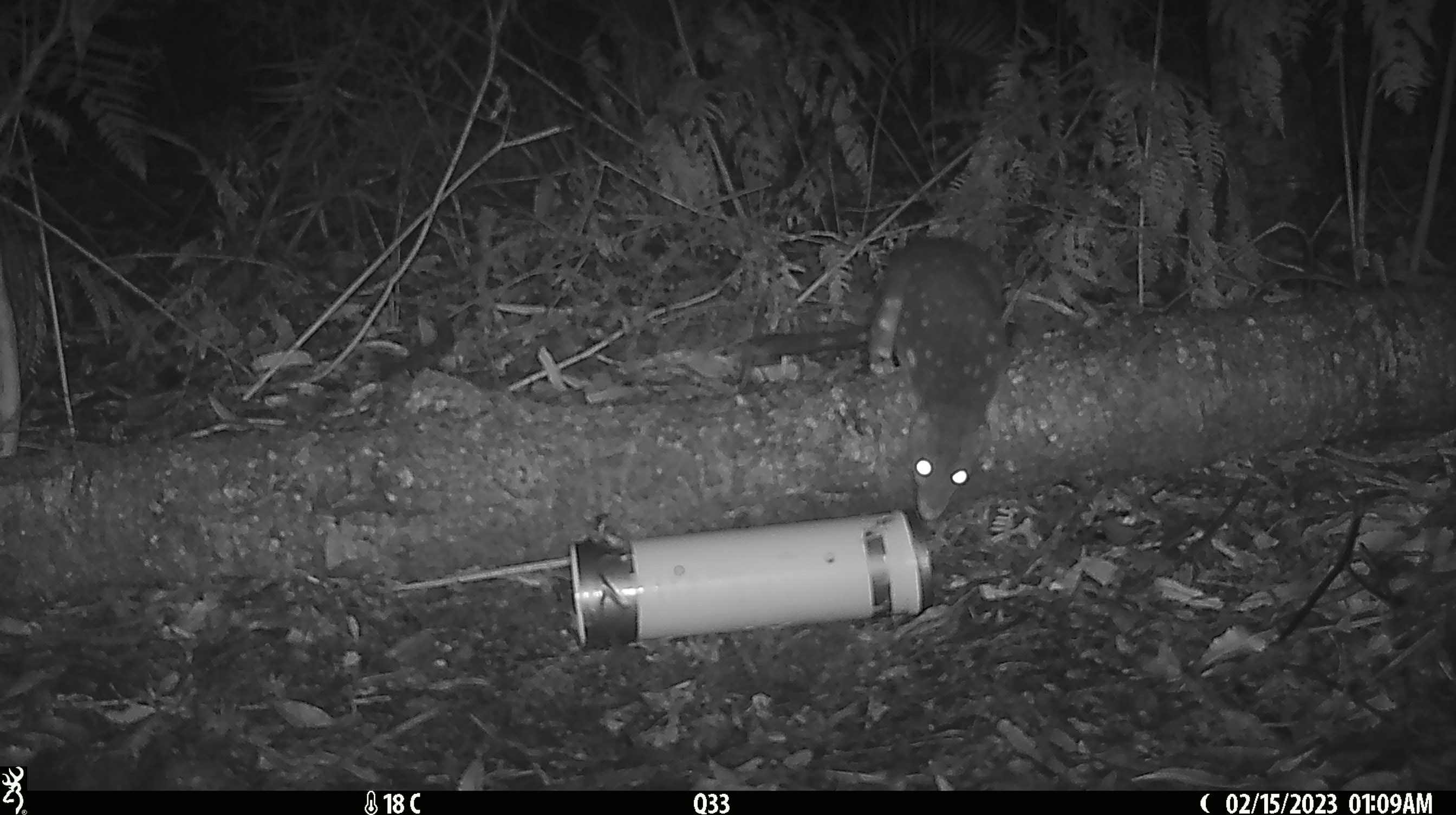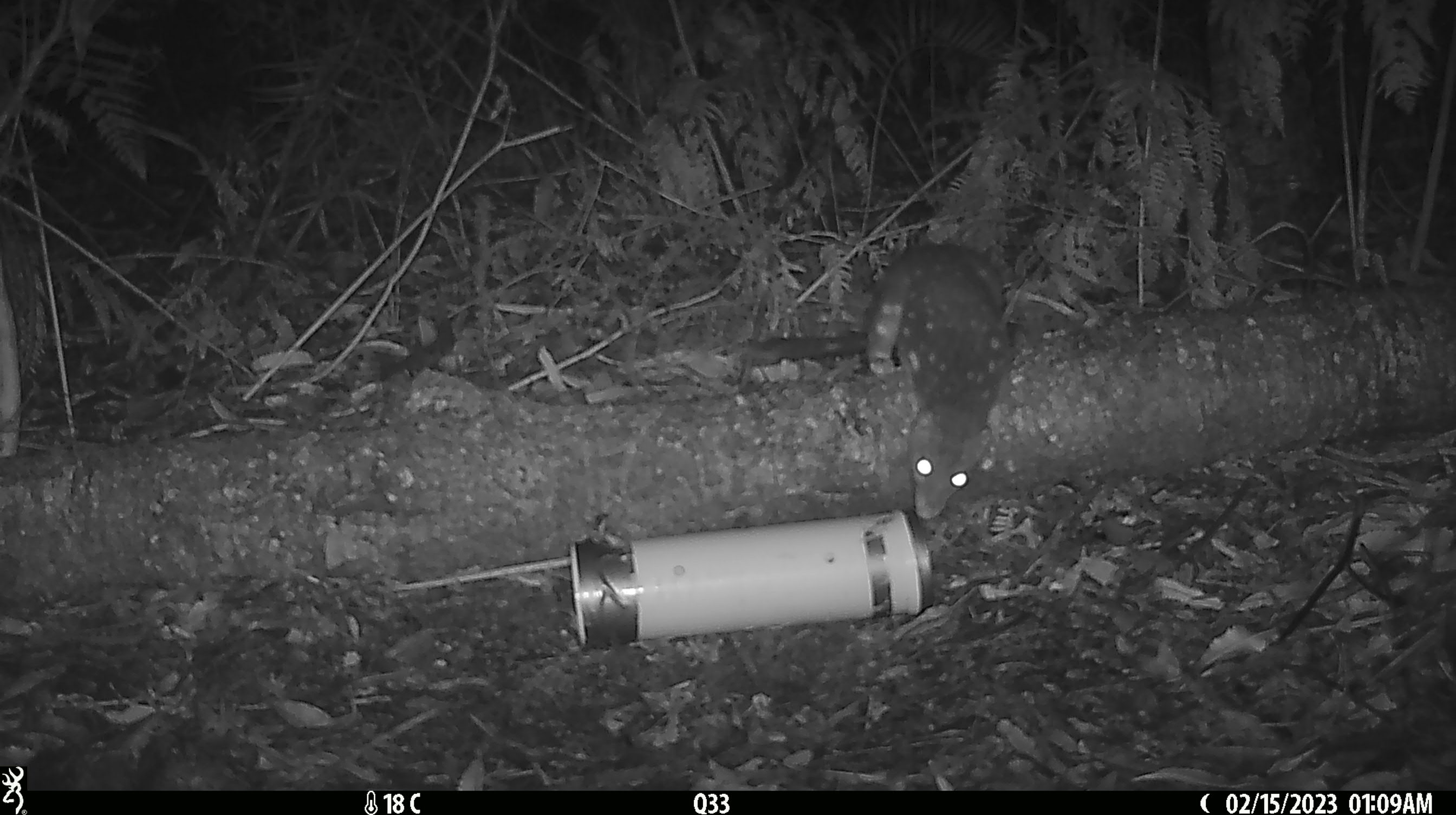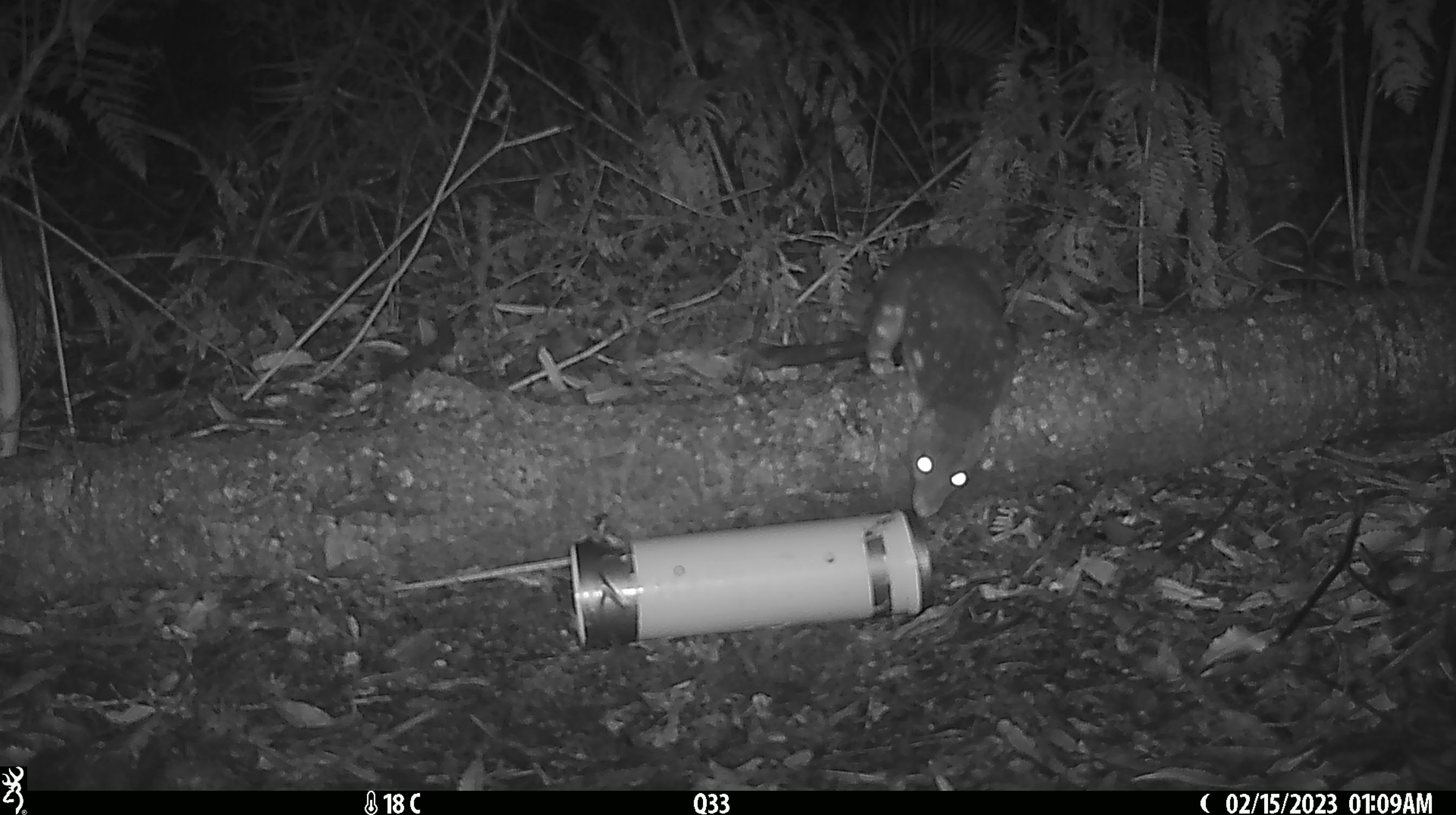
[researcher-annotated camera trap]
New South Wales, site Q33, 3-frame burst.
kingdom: Animalia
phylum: Chordata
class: Mammalia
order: Dasyuromorphia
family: Dasyuridae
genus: Dasyurus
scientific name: Dasyurus maculatus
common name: spotted-tailed quoll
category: quoll